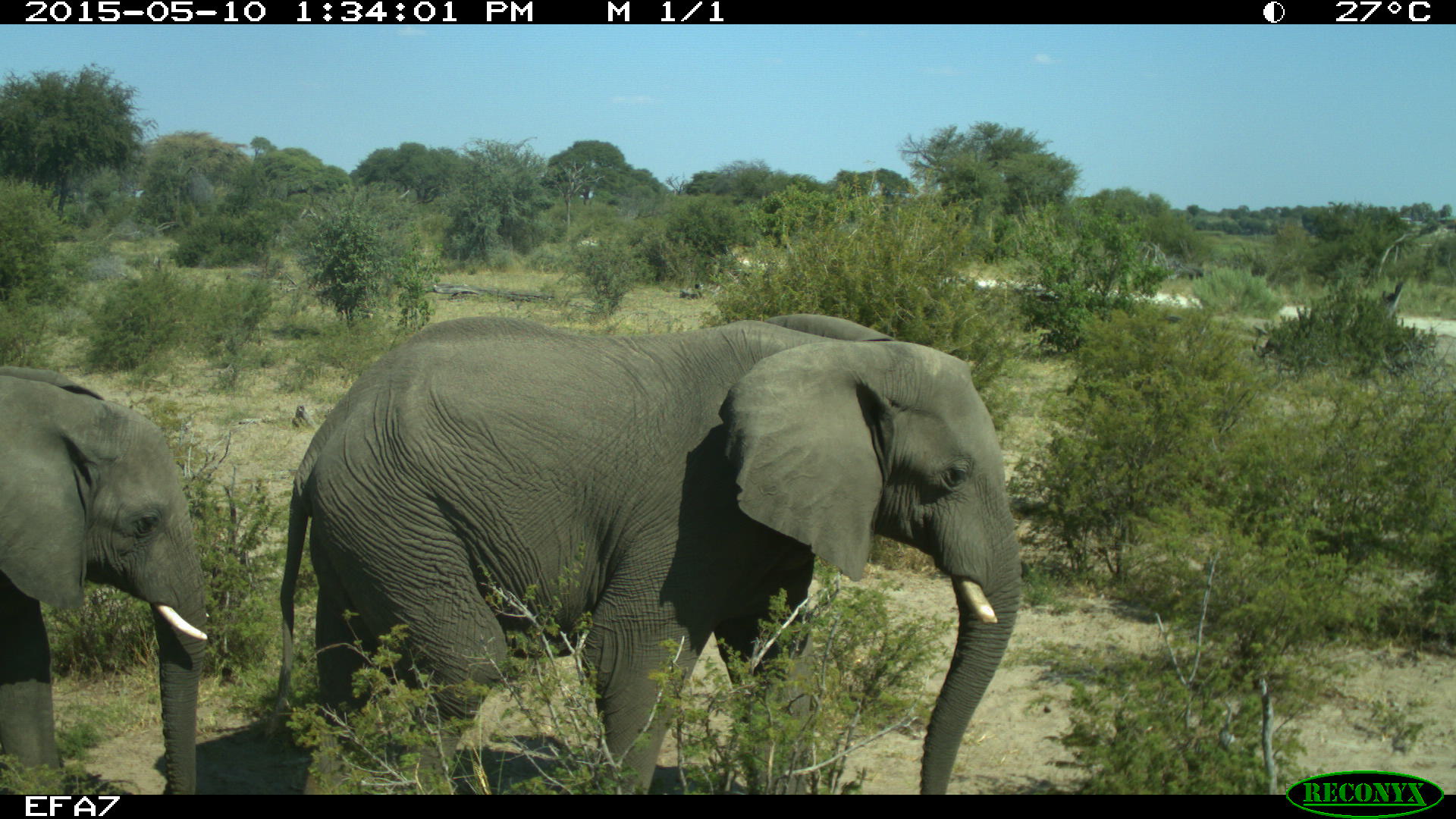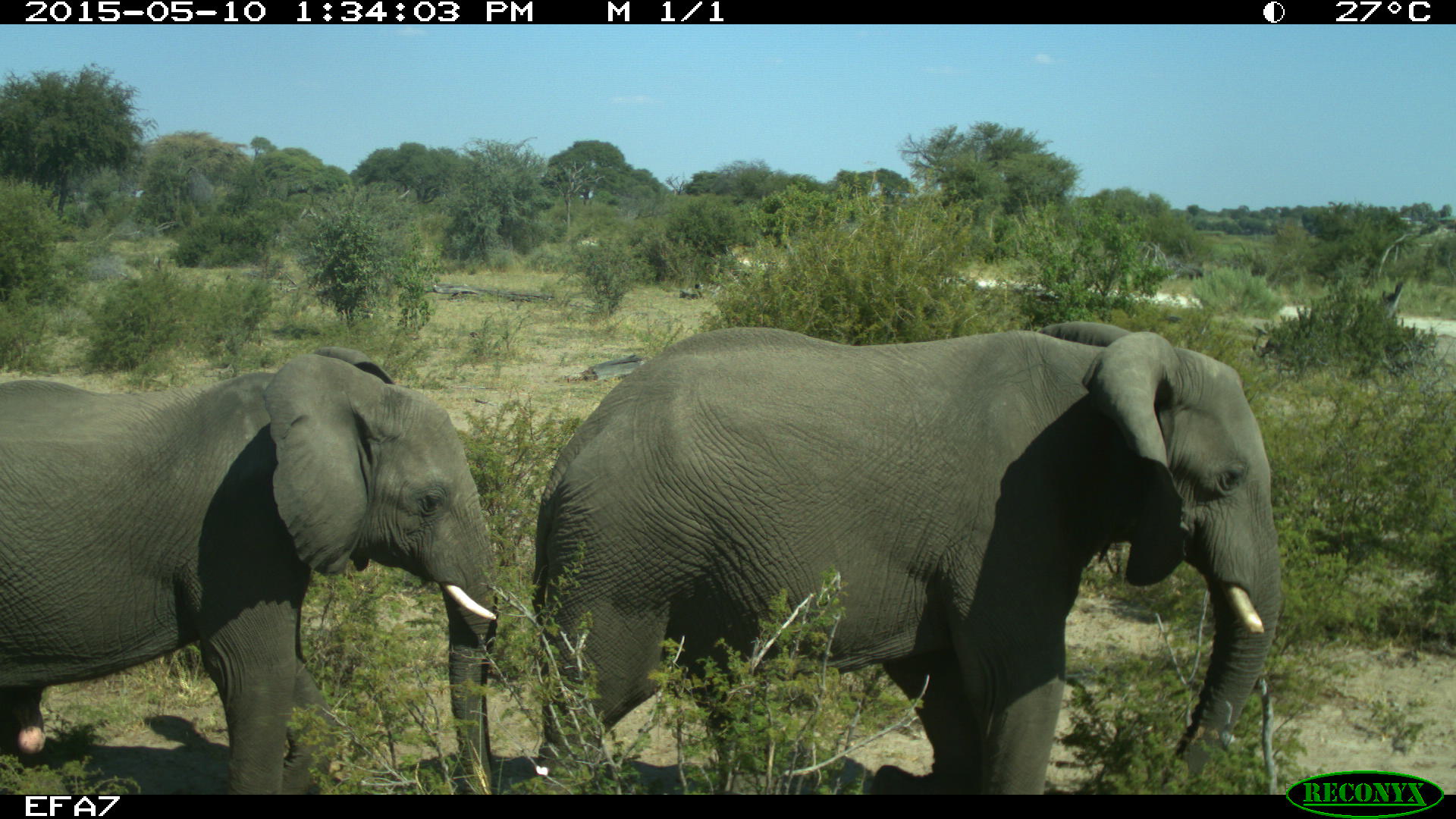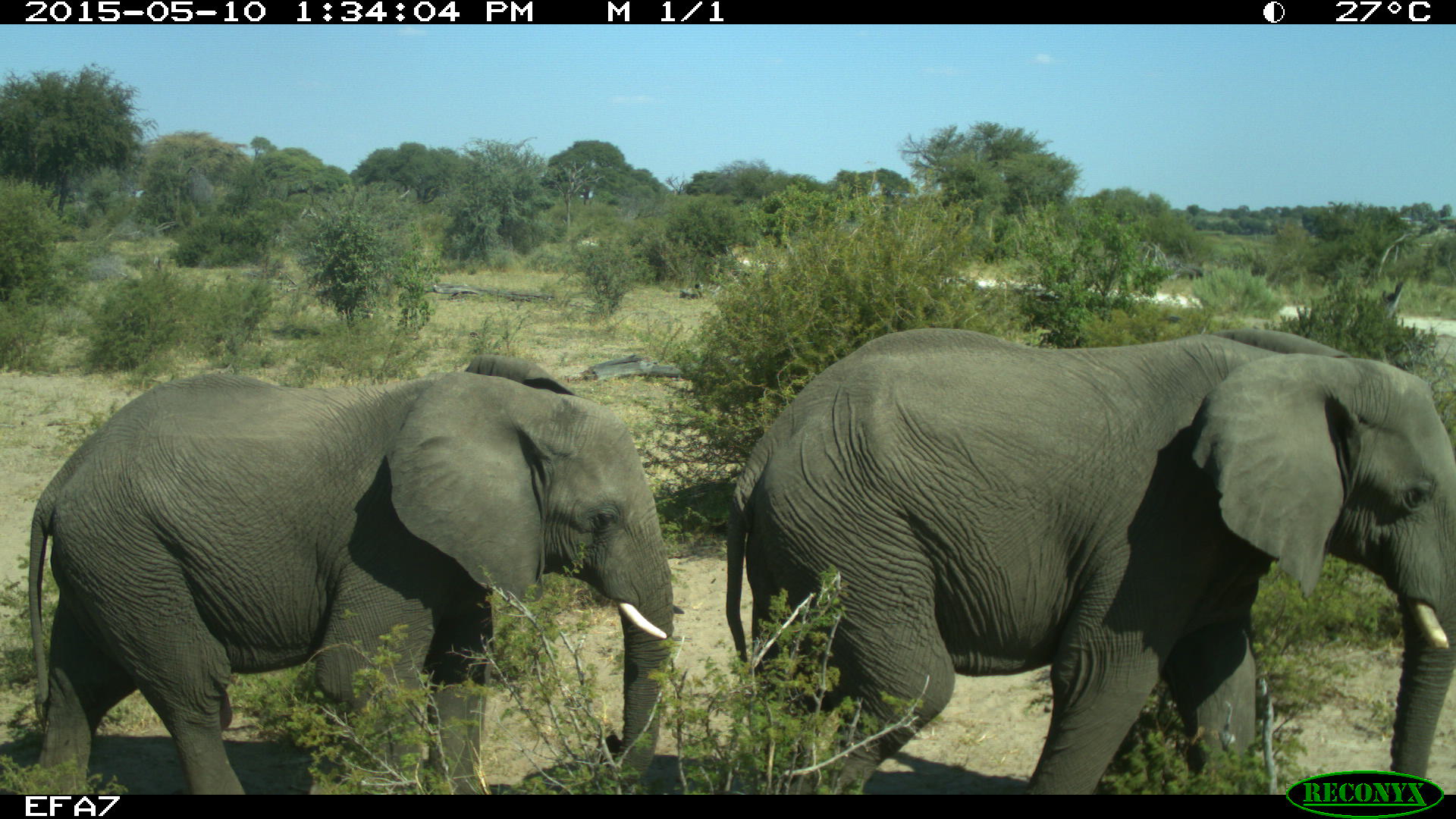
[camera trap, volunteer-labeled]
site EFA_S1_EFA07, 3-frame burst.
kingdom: Animalia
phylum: Chordata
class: Mammalia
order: Proboscidea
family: Elephantidae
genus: Loxodonta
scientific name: Loxodonta africana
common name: african bush elephant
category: elephant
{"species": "elephant (african bush elephant) (Loxodonta africana)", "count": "2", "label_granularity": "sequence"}